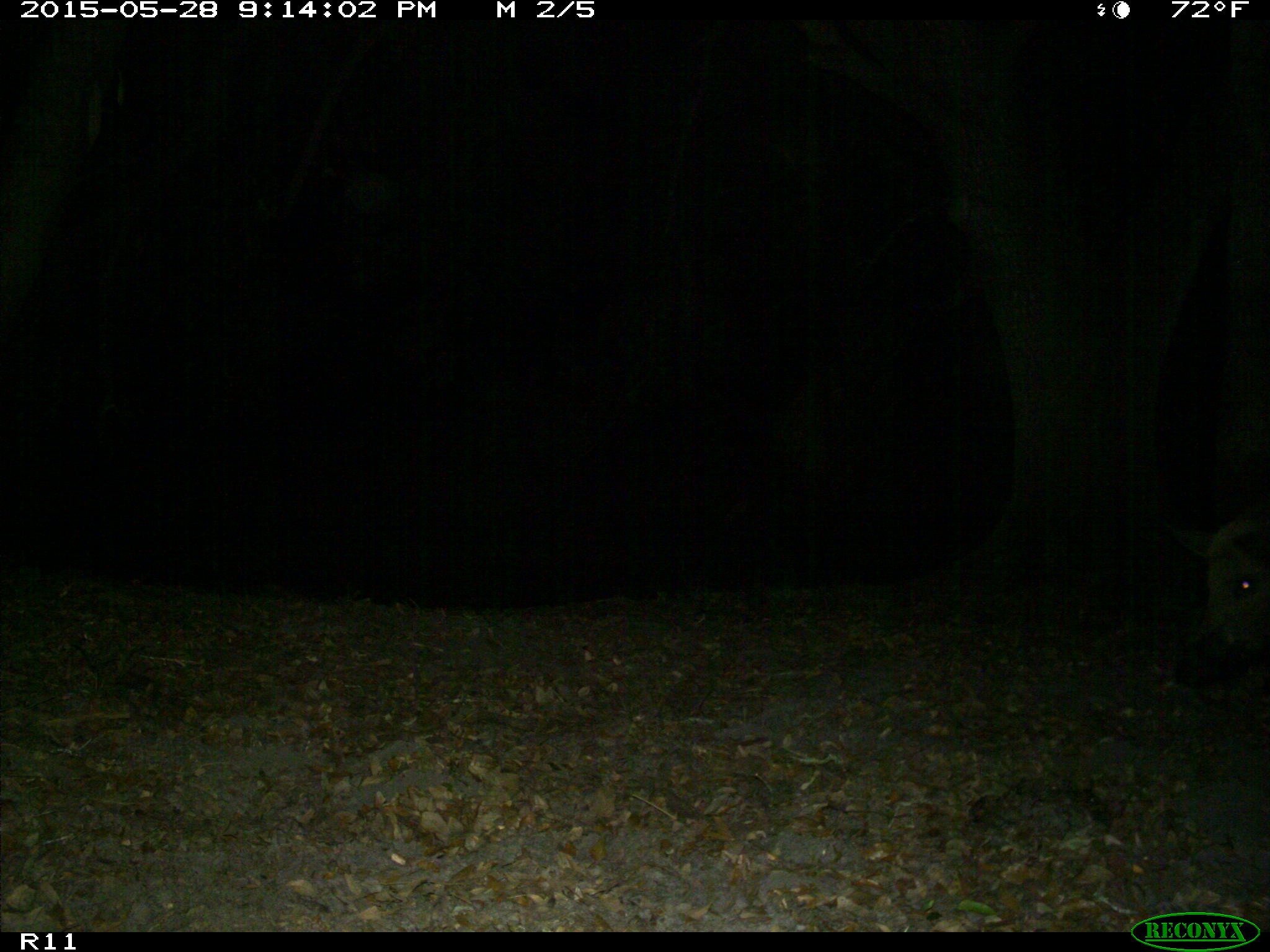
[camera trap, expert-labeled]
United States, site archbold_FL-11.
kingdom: Animalia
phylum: Chordata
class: Mammalia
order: Artiodactyla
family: Suidae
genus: Sus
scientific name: Sus scrofa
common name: wild boar